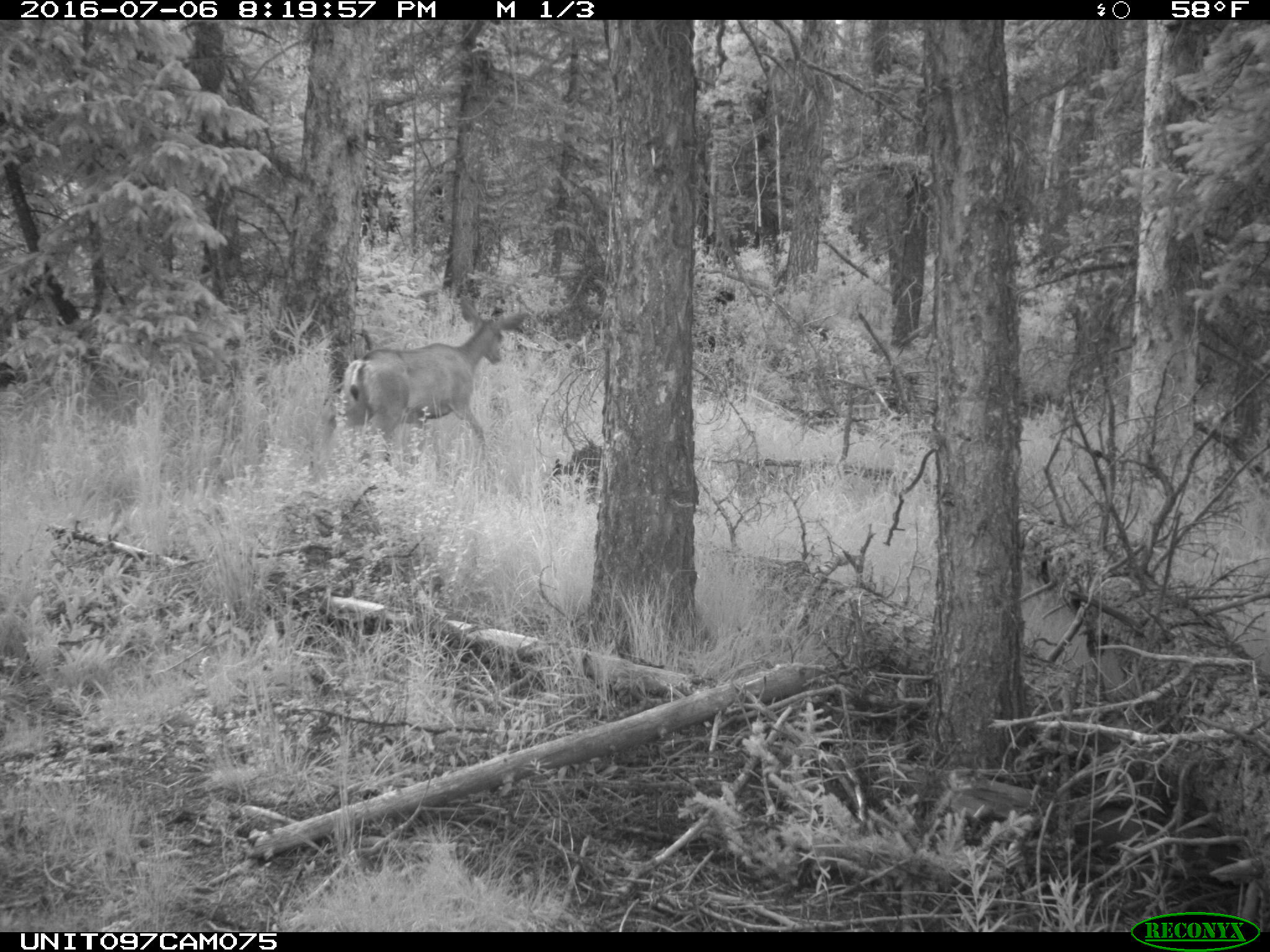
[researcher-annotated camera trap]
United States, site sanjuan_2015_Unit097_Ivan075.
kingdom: Animalia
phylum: Chordata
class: Mammalia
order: Artiodactyla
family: Cervidae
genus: Odocoileus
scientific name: Odocoileus hemionus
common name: mule deer